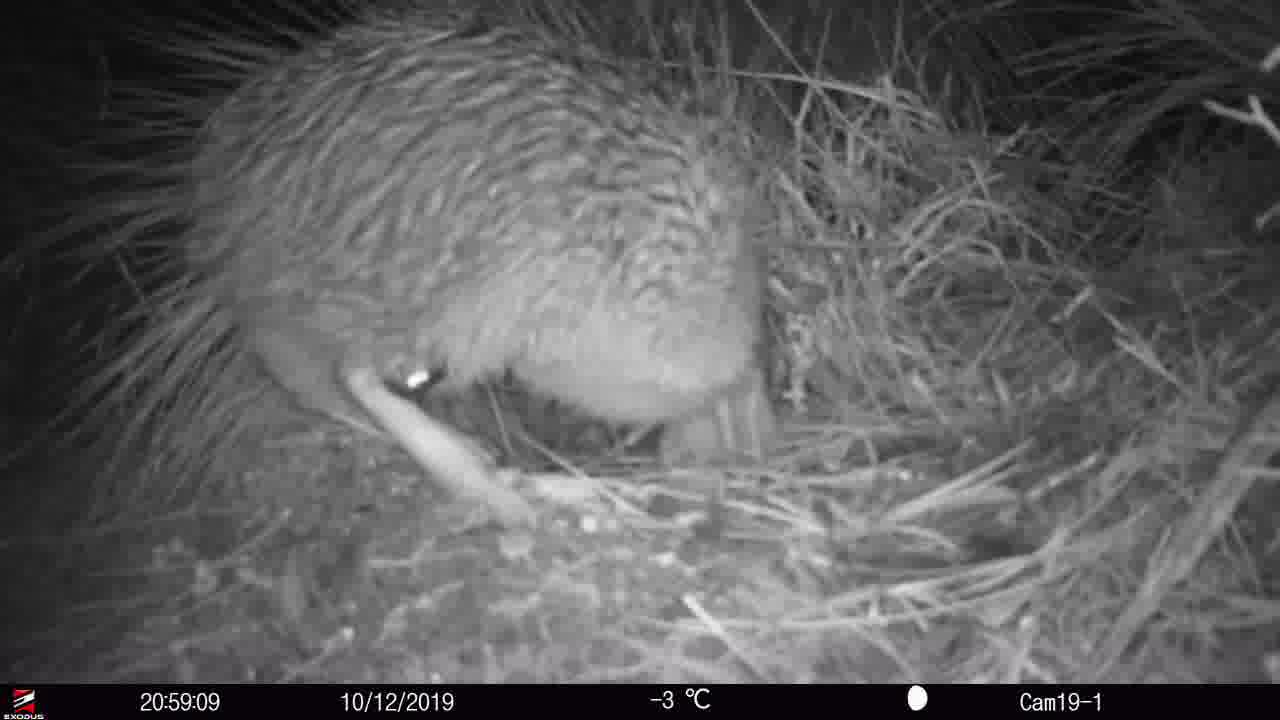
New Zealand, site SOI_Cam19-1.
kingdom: Animalia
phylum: Chordata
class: Aves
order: Apterygiformes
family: Apterygidae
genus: Apteryx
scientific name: Apteryx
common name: kiwi